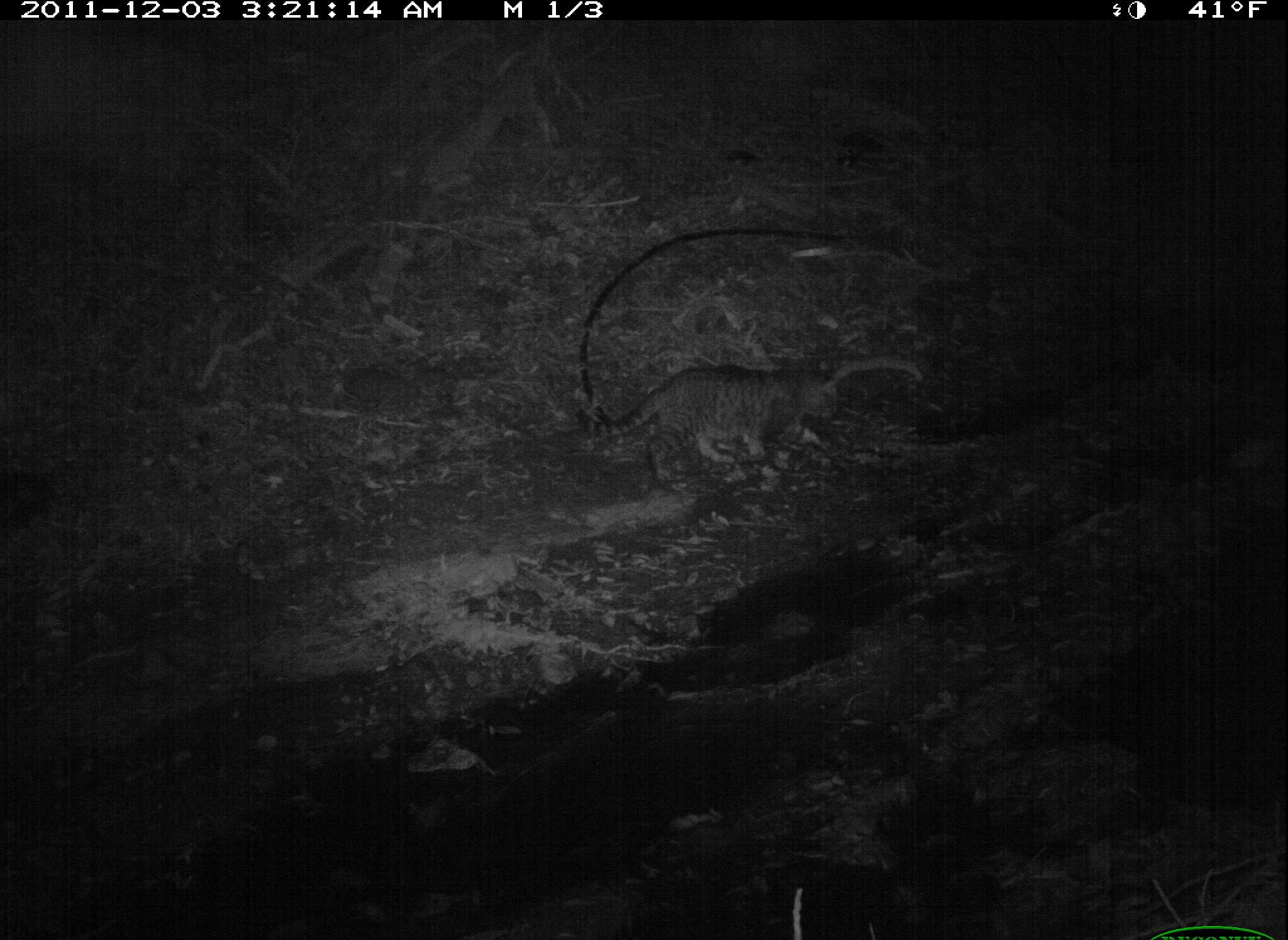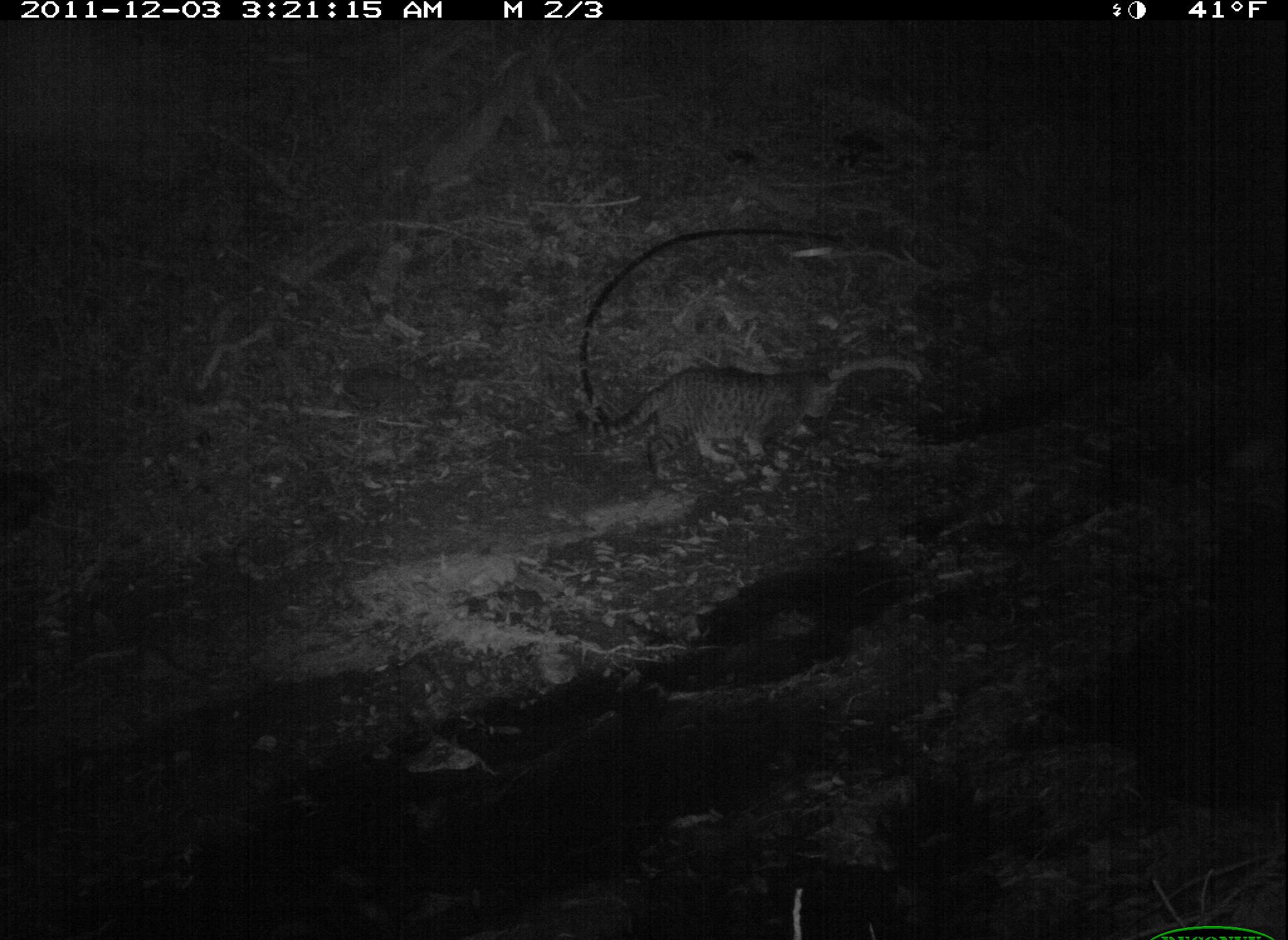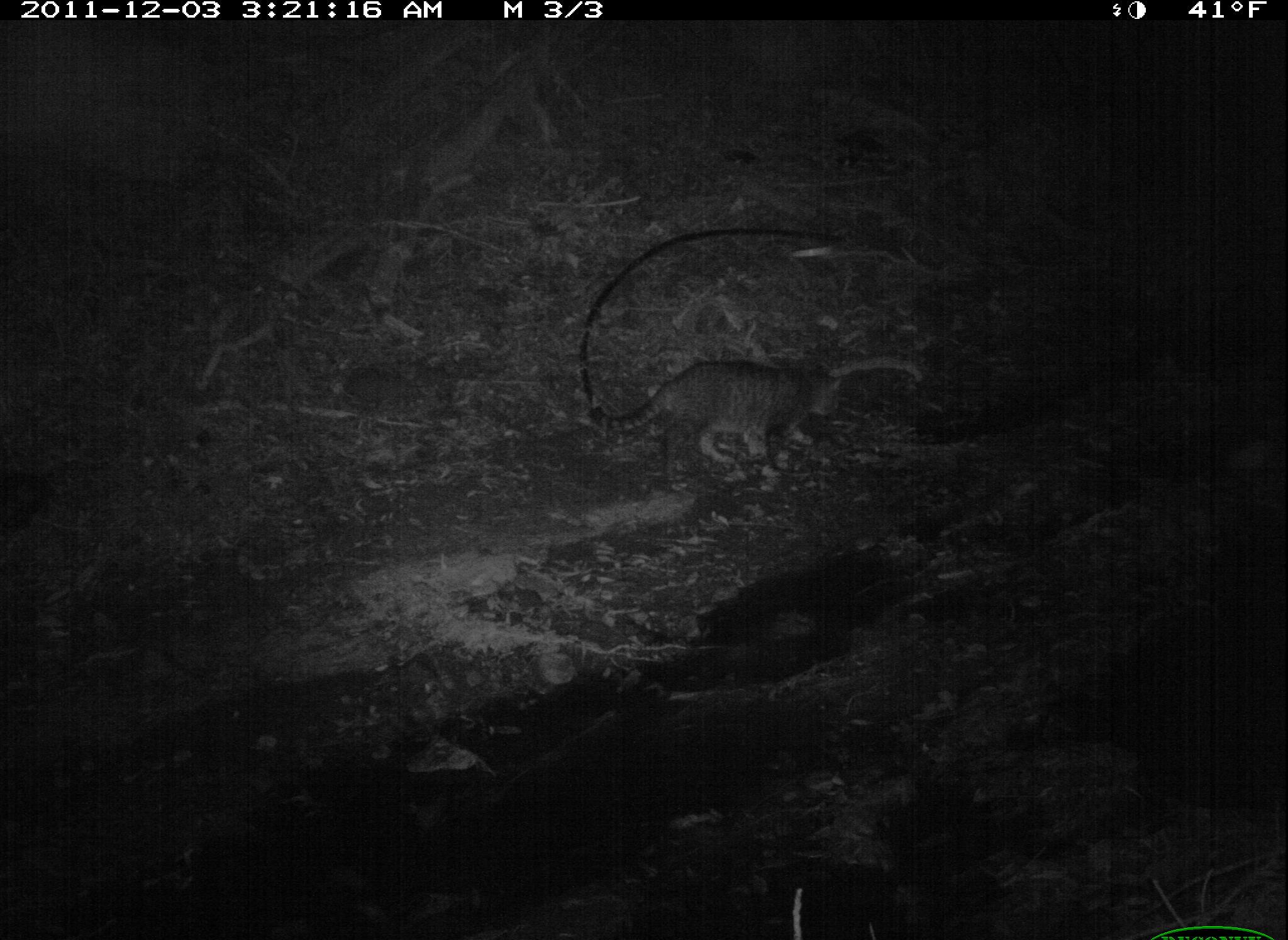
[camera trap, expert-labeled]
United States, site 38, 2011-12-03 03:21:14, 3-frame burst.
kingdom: Animalia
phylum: Chordata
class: Mammalia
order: Carnivora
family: Felidae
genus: Felis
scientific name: Felis catus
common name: cat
Cat (Felis catus).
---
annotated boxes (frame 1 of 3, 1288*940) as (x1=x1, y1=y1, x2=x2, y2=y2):
cat: (x1=607, y1=341, x2=857, y2=503)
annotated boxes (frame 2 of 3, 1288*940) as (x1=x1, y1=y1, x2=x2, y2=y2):
cat: (x1=581, y1=345, x2=857, y2=514)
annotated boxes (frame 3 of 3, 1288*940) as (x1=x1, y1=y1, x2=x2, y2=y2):
cat: (x1=588, y1=353, x2=848, y2=494)